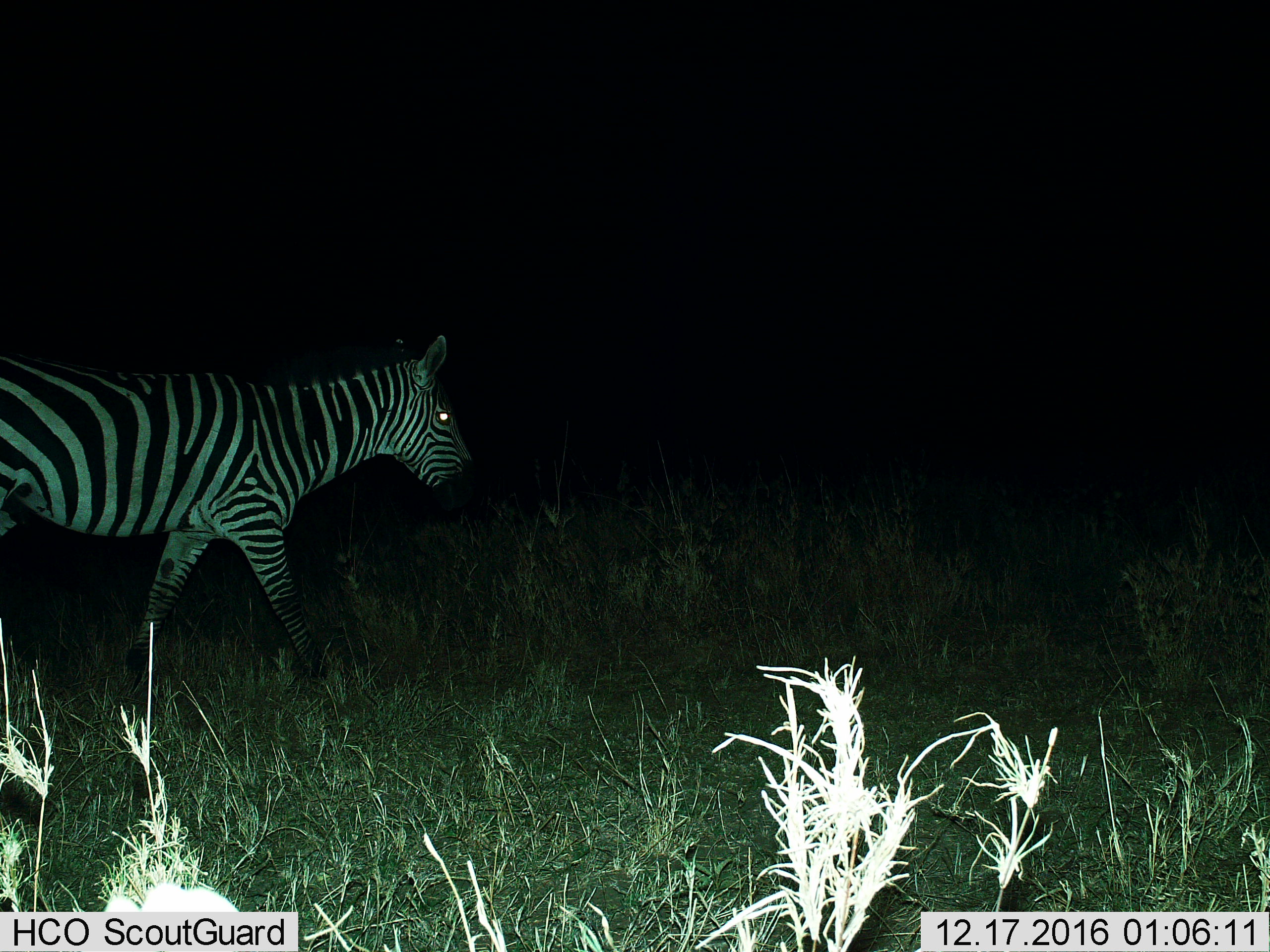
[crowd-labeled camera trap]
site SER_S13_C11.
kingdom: Animalia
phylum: Chordata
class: Mammalia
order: Perissodactyla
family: Equidae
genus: Equus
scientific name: Equus quagga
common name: plains zebra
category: zebraplains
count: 1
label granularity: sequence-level